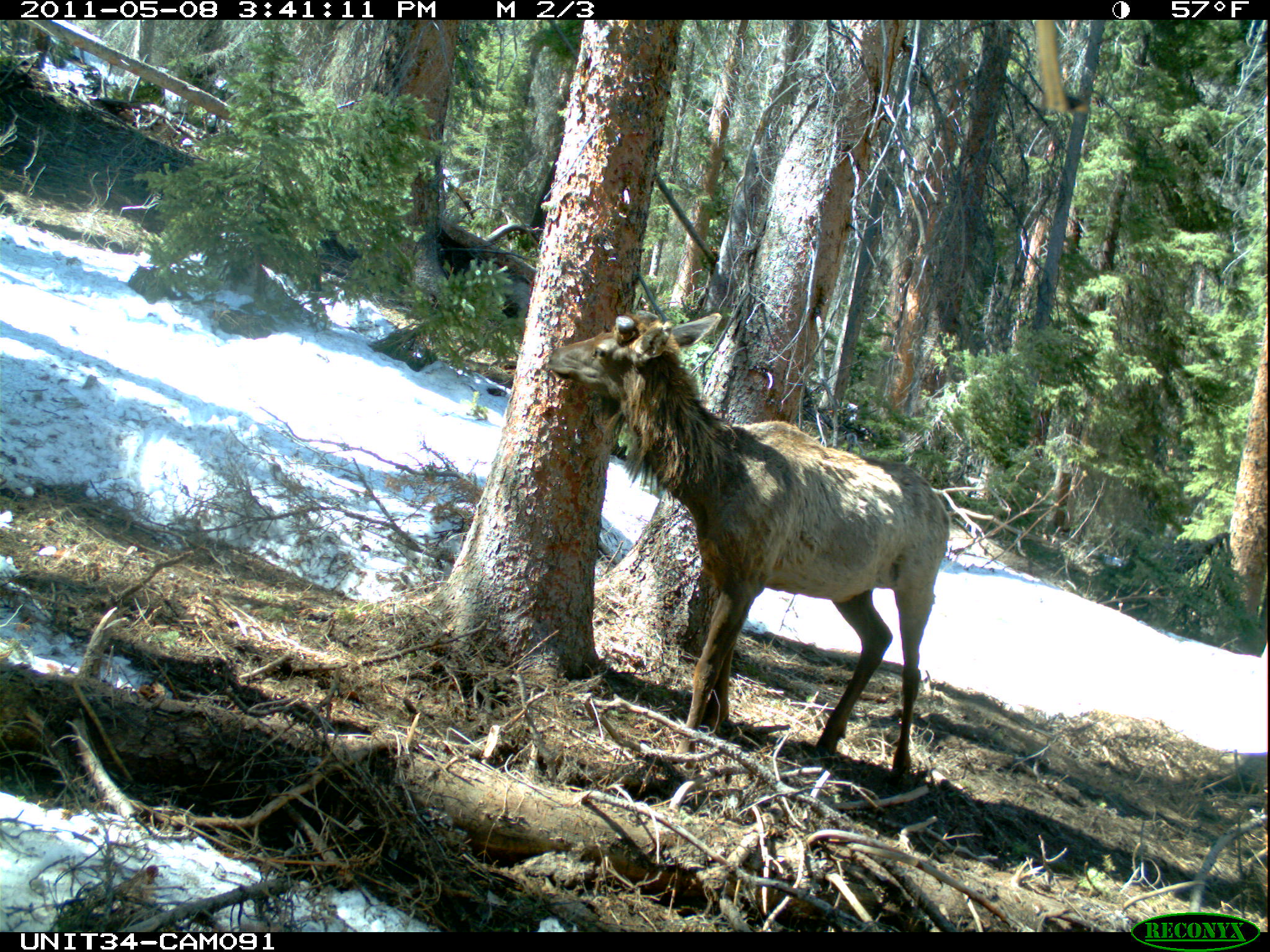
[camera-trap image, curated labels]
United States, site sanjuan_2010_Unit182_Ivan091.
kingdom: Animalia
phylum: Chordata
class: Mammalia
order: Artiodactyla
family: Cervidae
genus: Cervus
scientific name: Cervus elaphus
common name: red deer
Cervus elaphus (red deer).